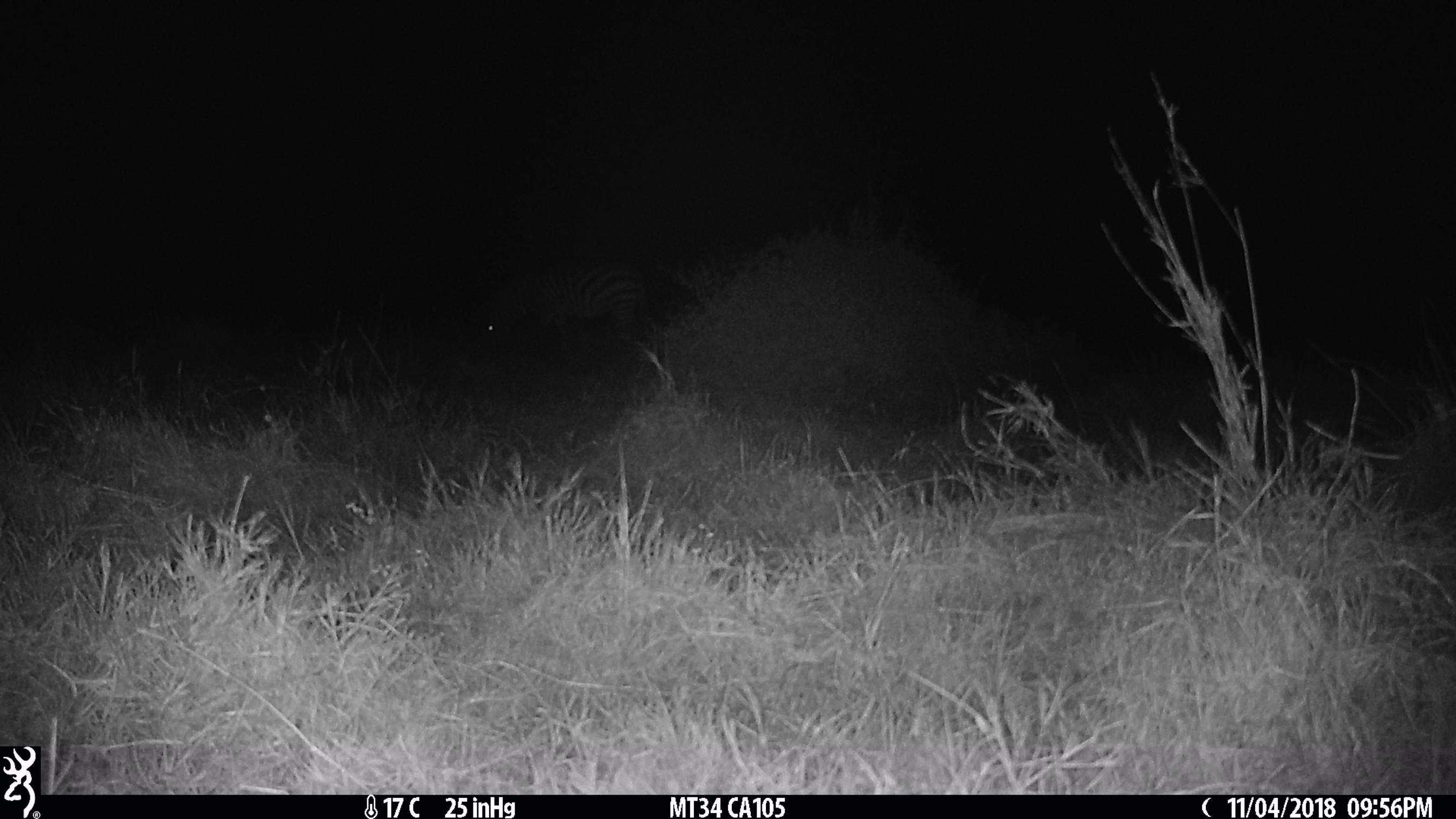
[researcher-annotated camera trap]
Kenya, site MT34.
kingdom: Animalia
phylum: Chordata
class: Mammalia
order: Perissodactyla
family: Equidae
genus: Equus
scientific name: Equus quagga burchellii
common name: burchell's zebra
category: zebra